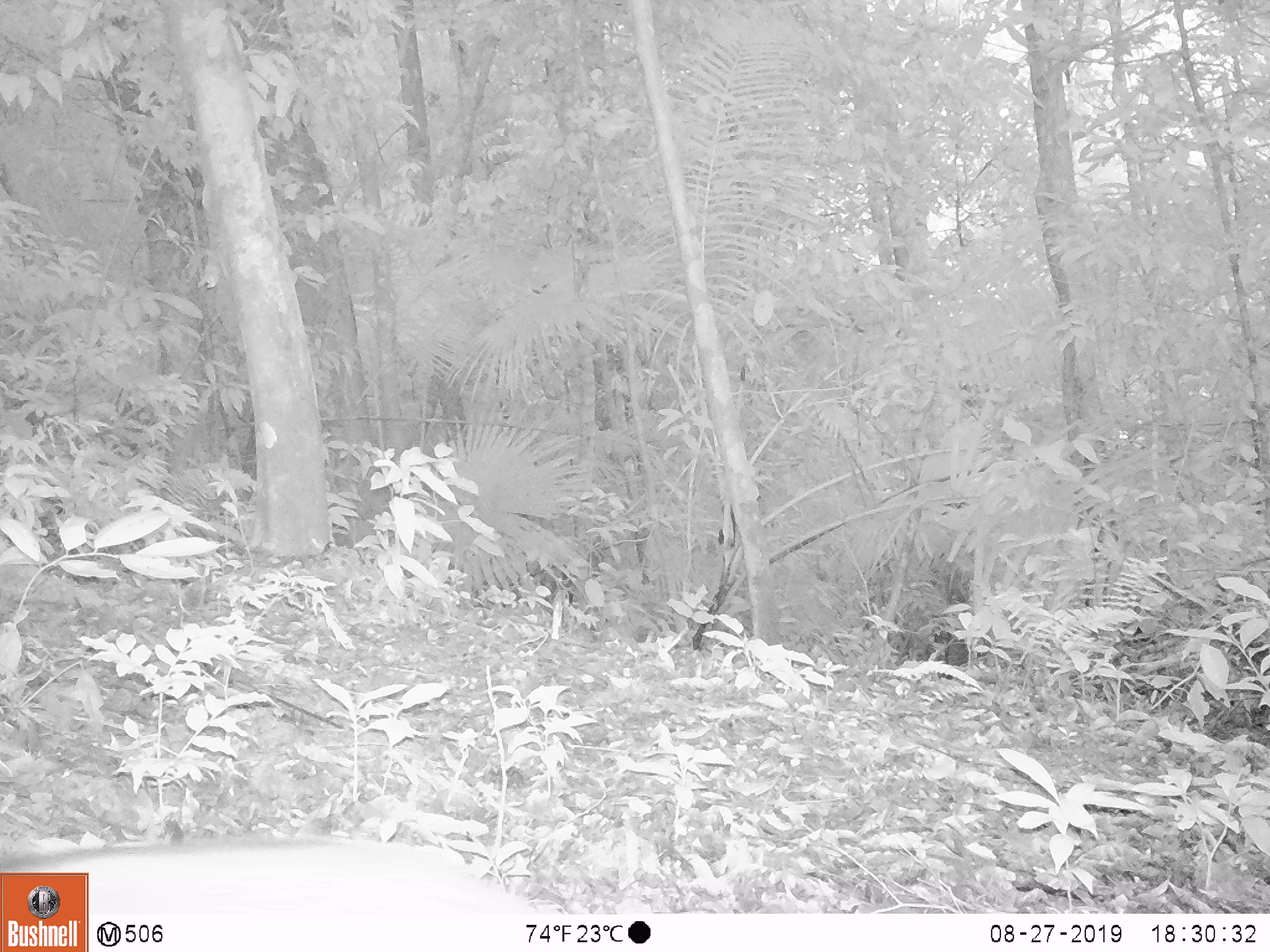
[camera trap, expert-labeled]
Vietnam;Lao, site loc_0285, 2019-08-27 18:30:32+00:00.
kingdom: Animalia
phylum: Chordata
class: Mammalia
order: Artiodactyla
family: Suidae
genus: Sus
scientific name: Sus scrofa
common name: eurasian wild pig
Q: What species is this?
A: Eurasian wild pig (Sus scrofa).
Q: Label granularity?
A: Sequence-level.